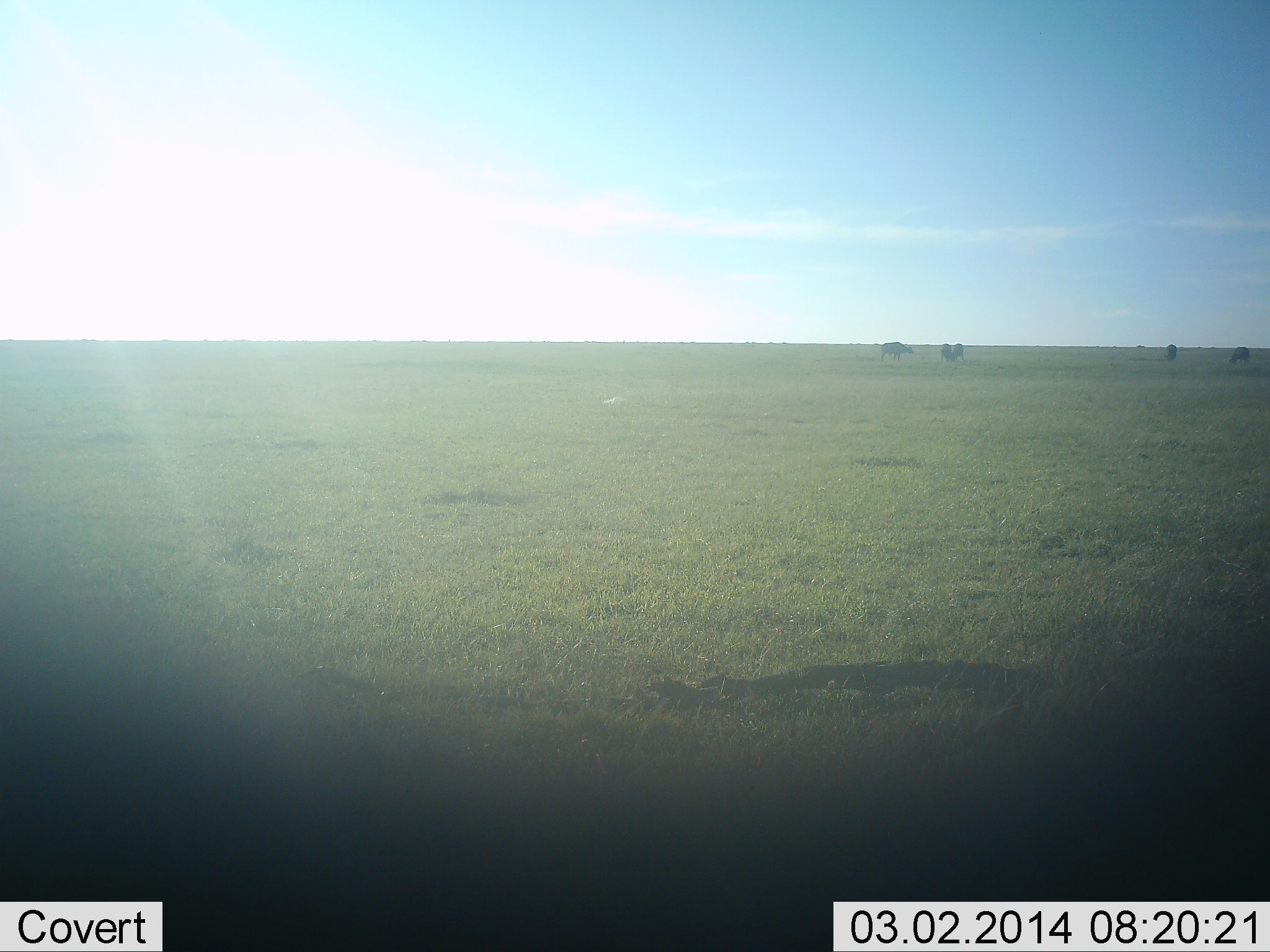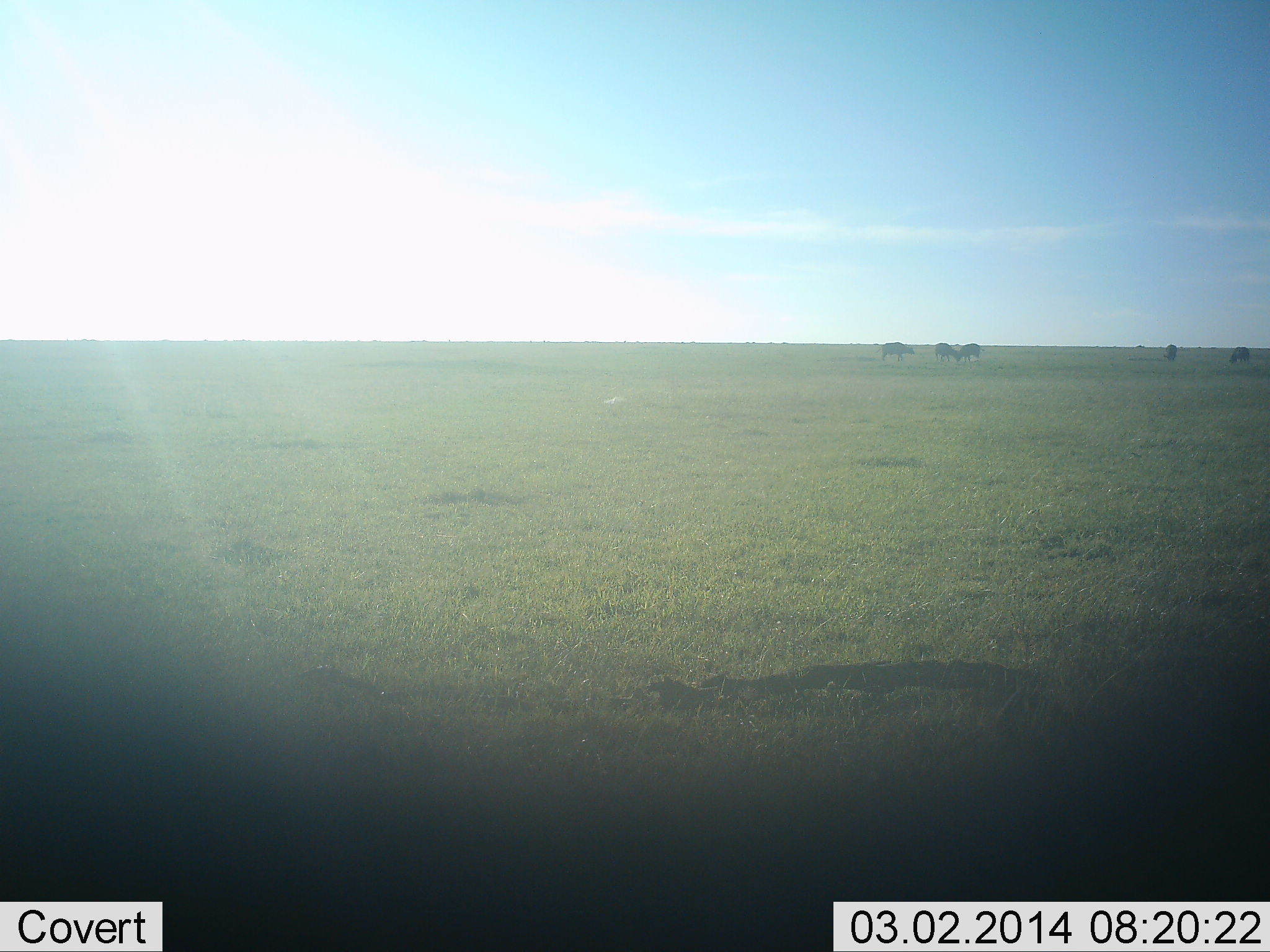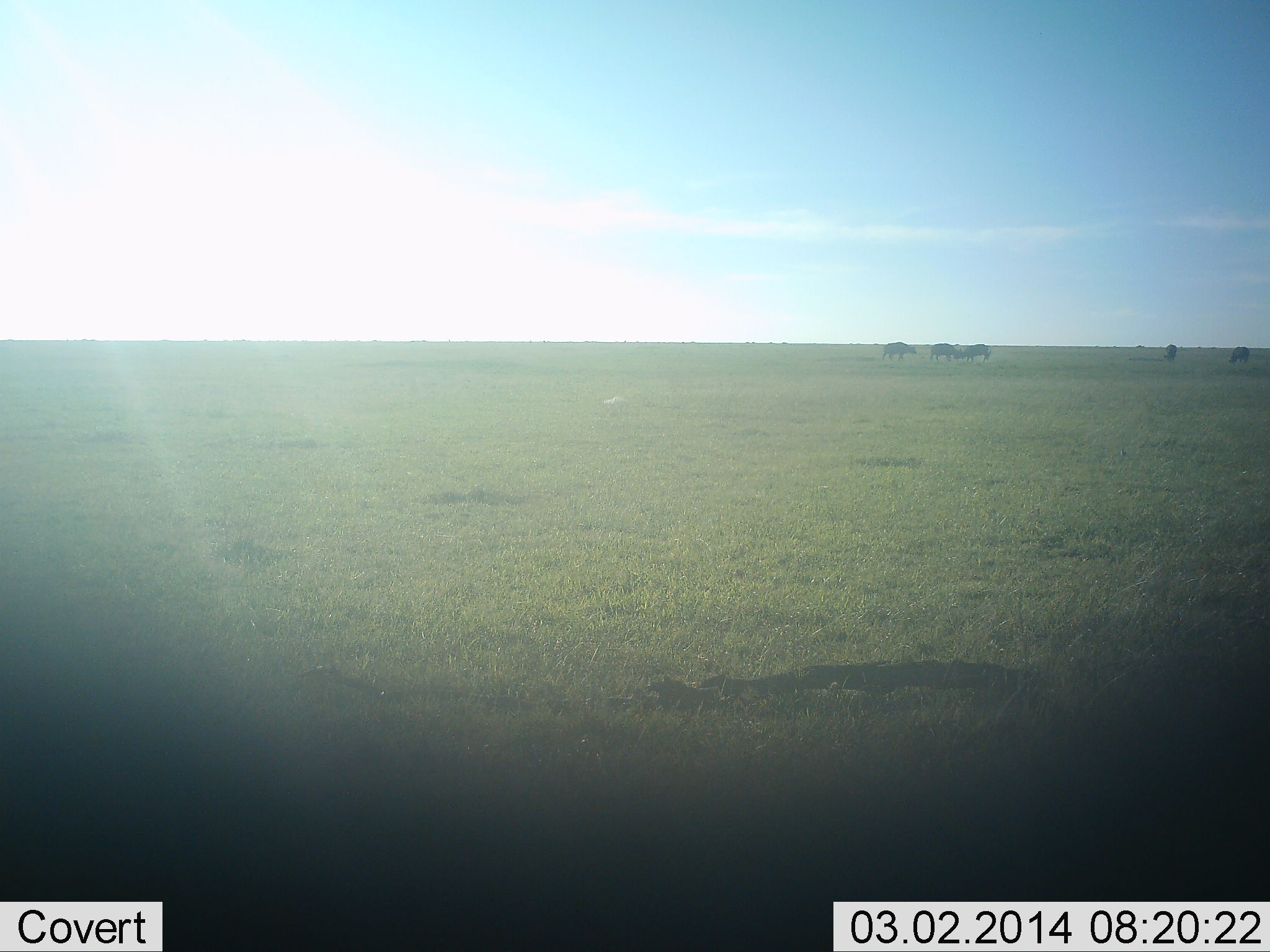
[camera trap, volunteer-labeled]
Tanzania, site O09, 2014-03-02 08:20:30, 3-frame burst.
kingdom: Animalia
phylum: Chordata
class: Mammalia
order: Artiodactyla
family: Bovidae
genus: Connochaetes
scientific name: Connochaetes taurinus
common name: blue wildebeest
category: wildebeest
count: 5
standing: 70%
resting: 0%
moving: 60%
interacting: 0%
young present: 0%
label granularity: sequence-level